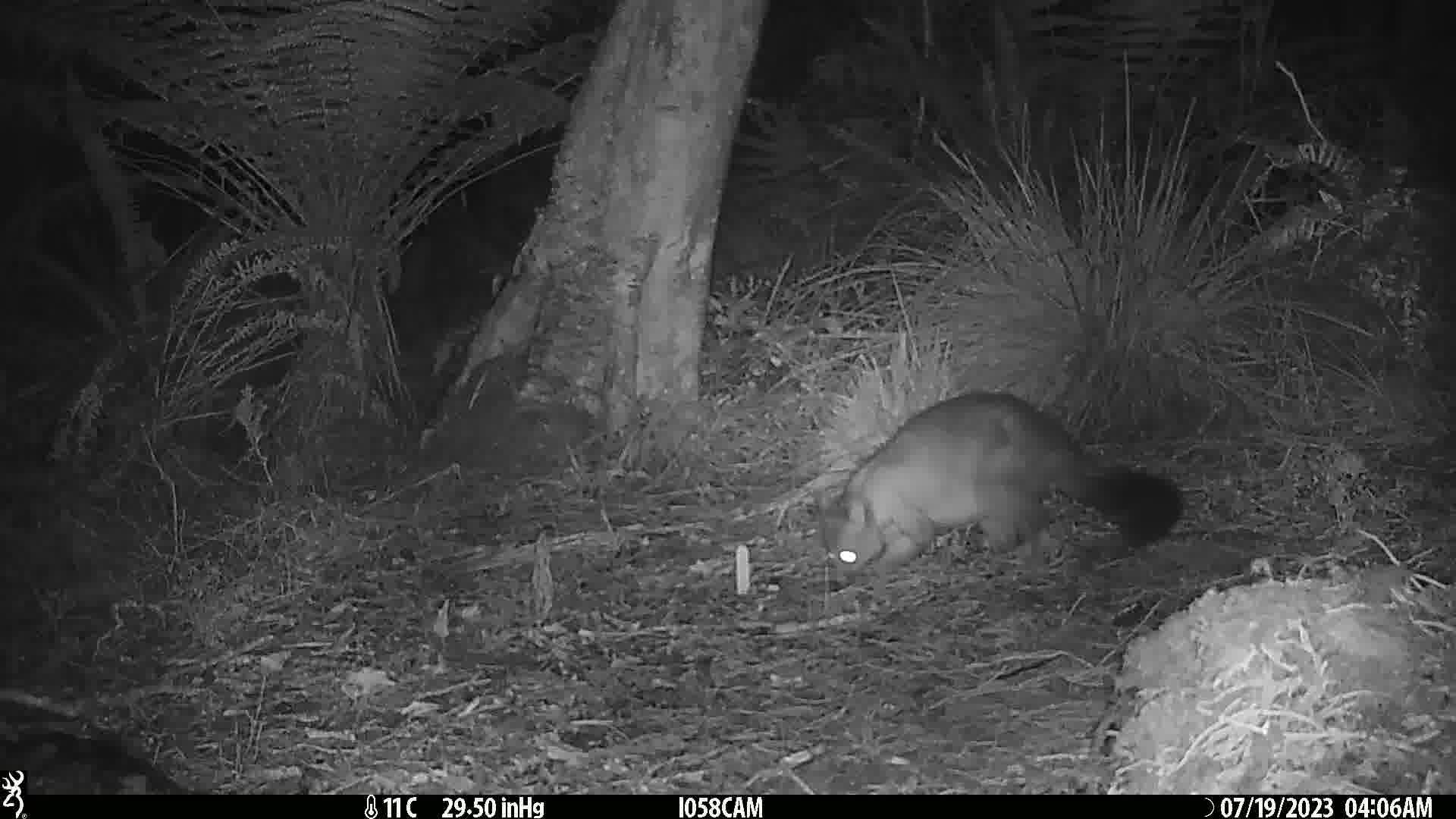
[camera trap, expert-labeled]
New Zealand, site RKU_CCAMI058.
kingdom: Animalia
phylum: Chordata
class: Mammalia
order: Diprotodontia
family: Phalangeridae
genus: Trichosurus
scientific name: Trichosurus vulpecula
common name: common brushtail possum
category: possum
Possum (common brushtail possum) (Trichosurus vulpecula).